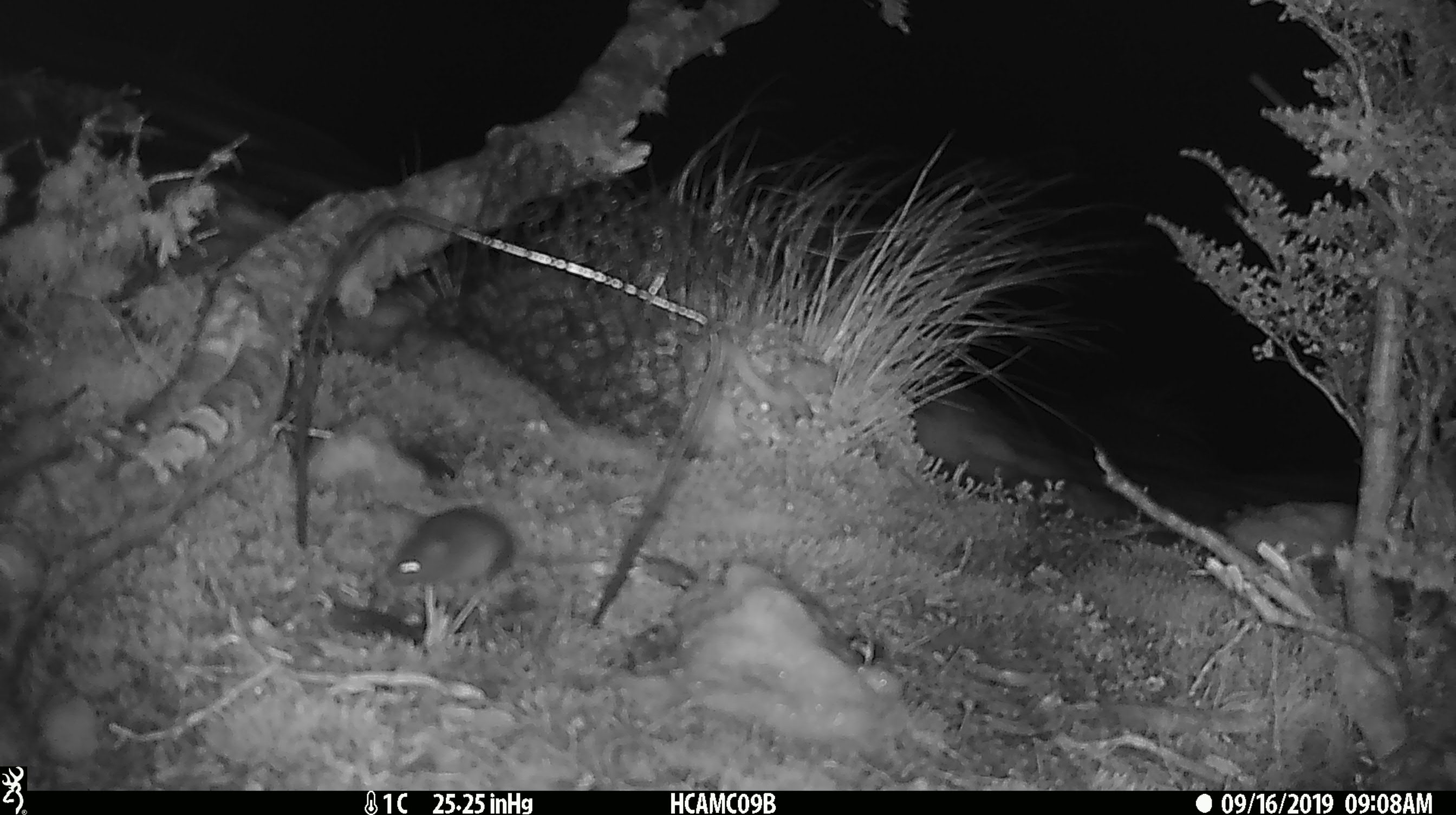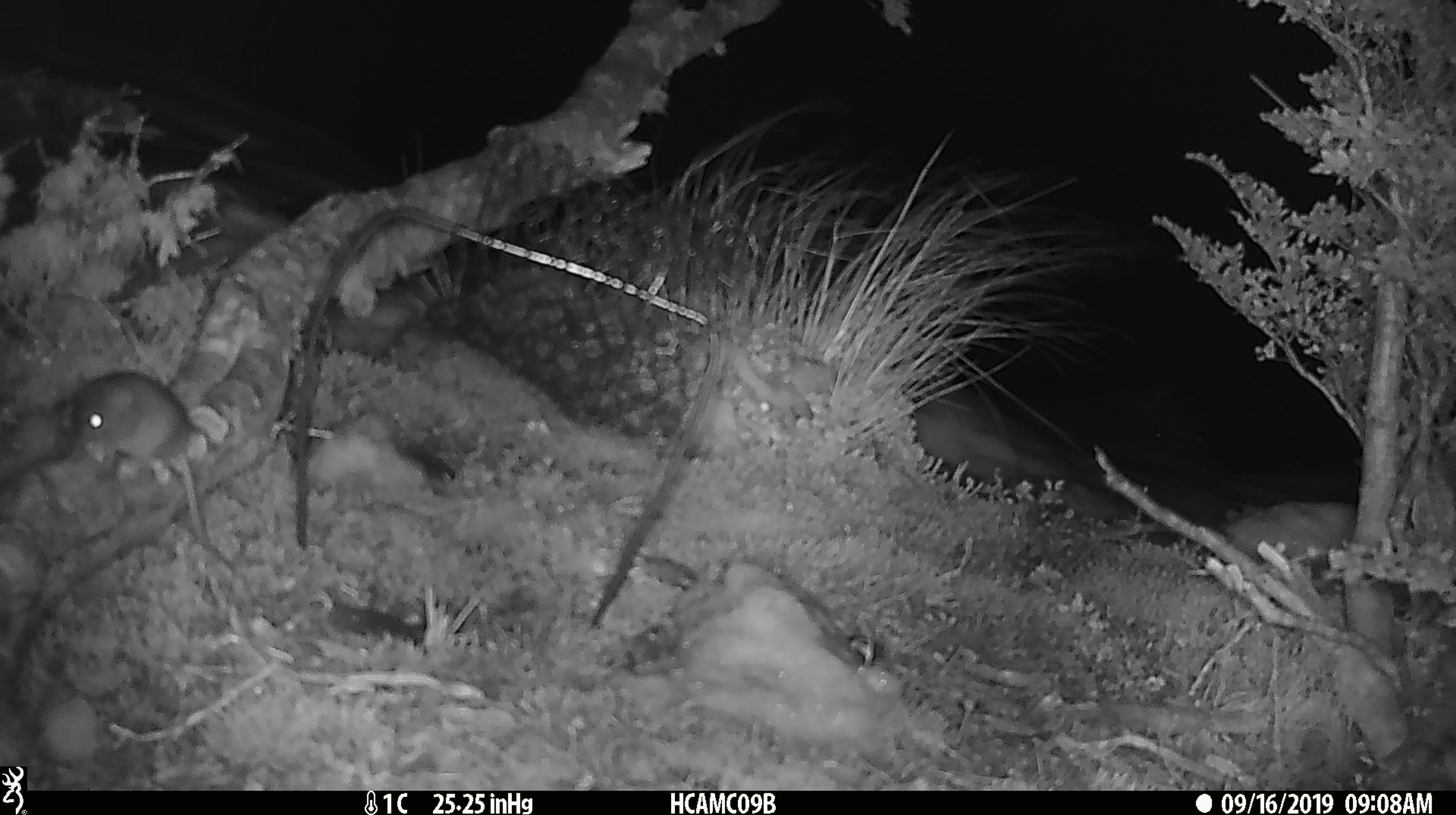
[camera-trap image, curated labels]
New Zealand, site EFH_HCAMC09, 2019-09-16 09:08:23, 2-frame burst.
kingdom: Animalia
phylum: Chordata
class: Mammalia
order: Rodentia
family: Muridae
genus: Mus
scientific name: Mus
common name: mouse